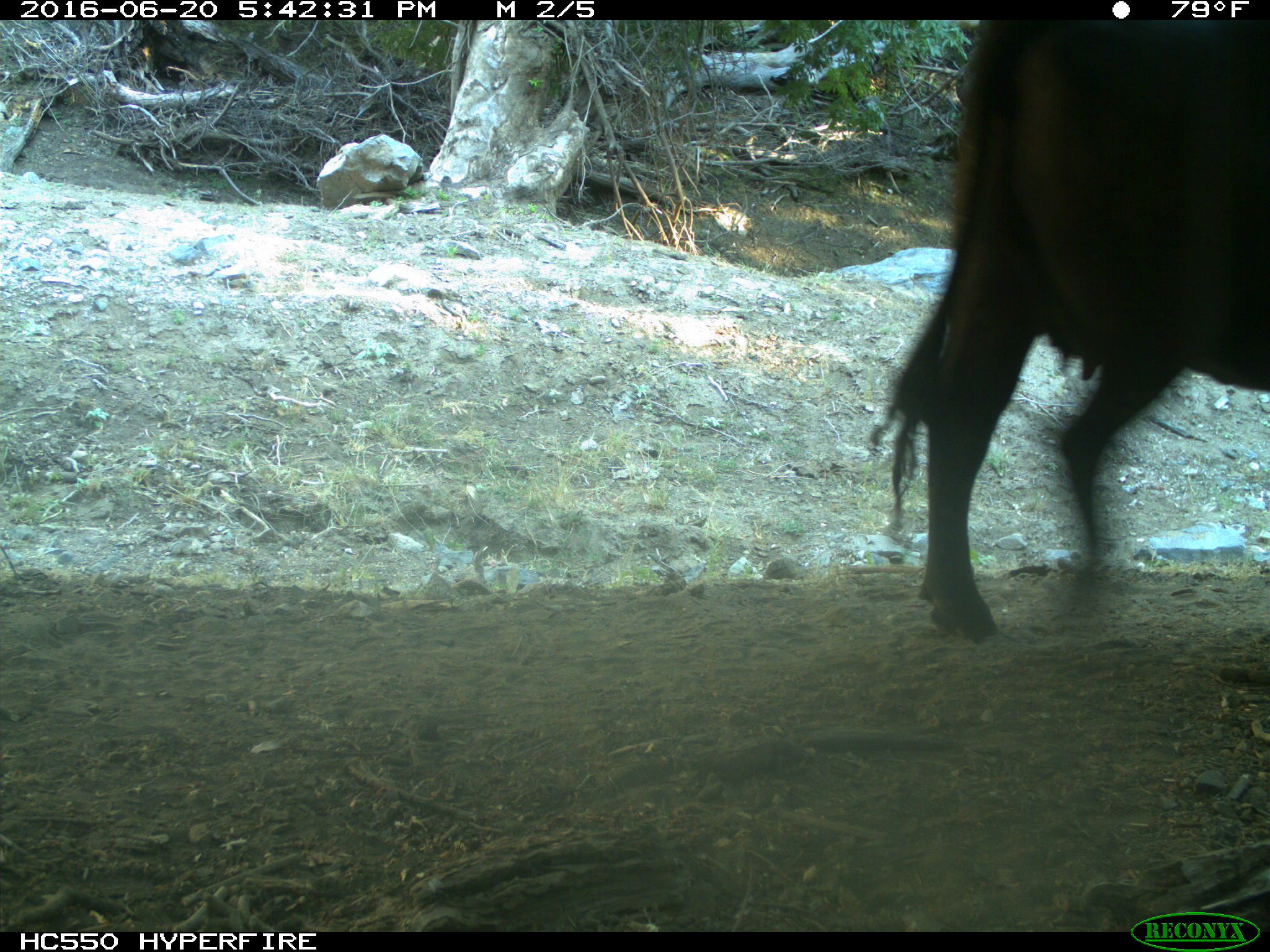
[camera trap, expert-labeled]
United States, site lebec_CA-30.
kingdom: Animalia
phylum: Chordata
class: Mammalia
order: Artiodactyla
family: Bovidae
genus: Bos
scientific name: Bos taurus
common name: domestic cow